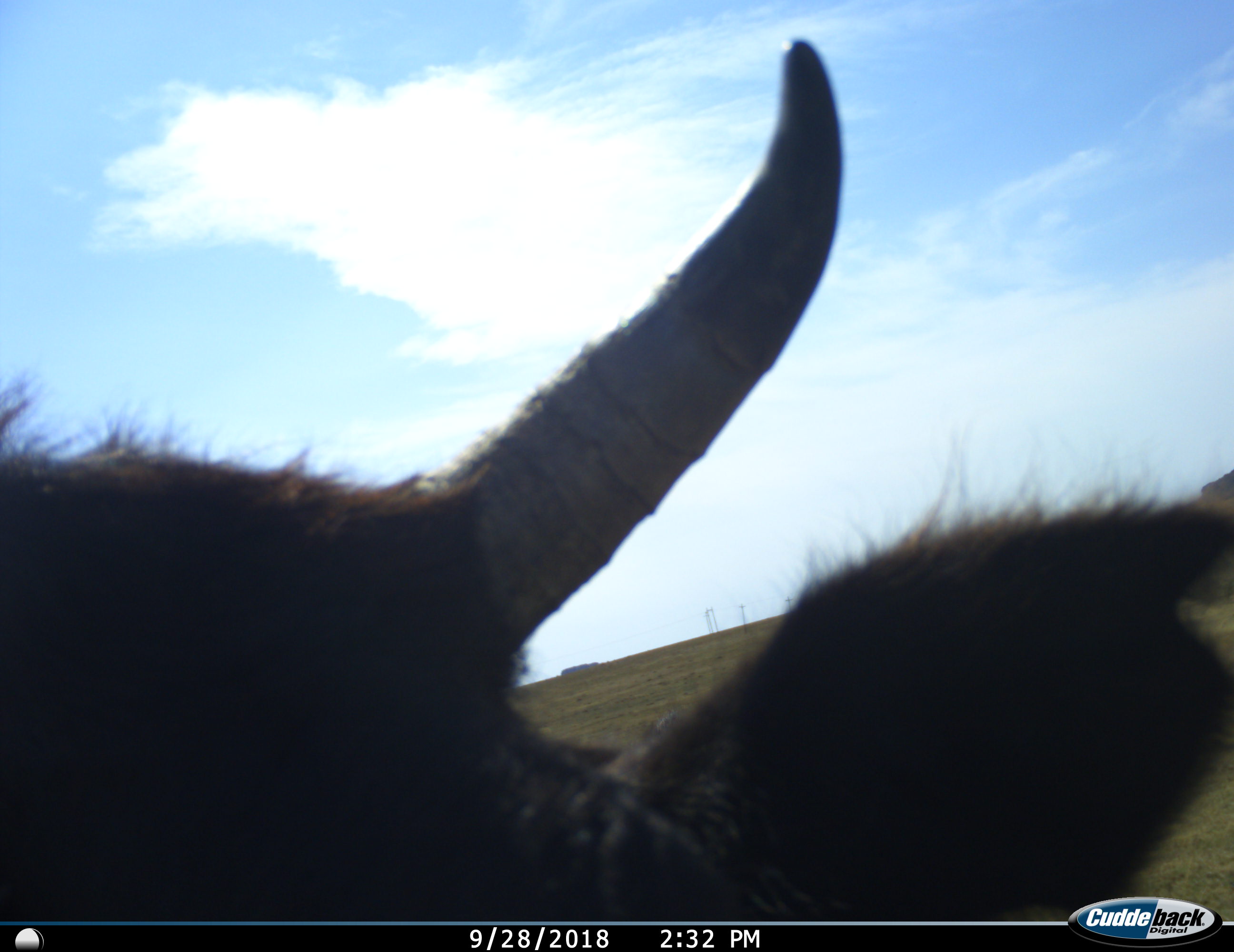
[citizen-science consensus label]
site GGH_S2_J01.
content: unidentified animal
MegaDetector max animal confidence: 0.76